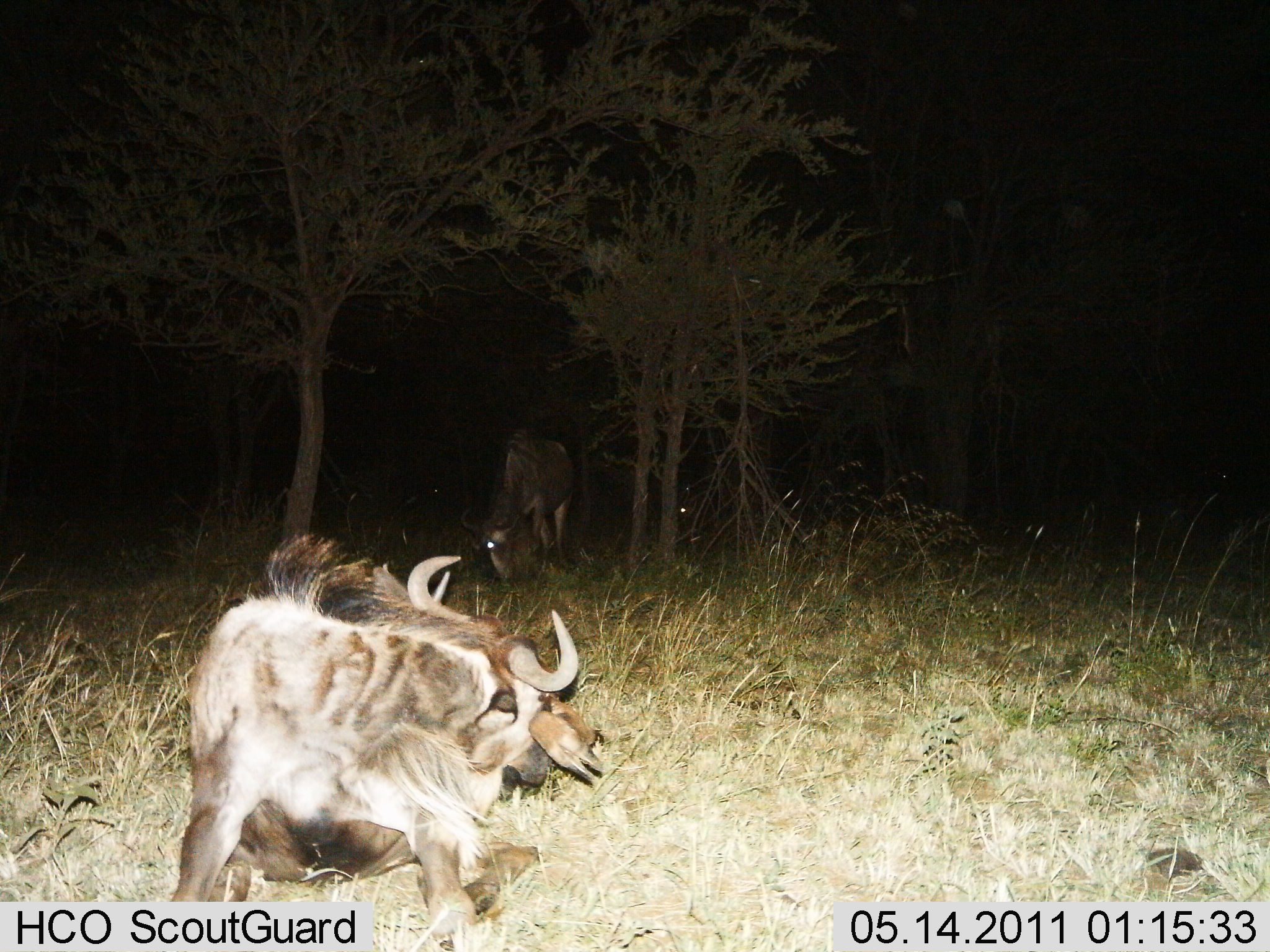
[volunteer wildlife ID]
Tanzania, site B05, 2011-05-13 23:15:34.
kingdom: Animalia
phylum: Chordata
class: Mammalia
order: Artiodactyla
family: Bovidae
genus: Connochaetes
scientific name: Connochaetes taurinus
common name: blue wildebeest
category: wildebeest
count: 2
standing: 33%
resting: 78%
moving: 11%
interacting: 0%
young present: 0%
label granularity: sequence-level